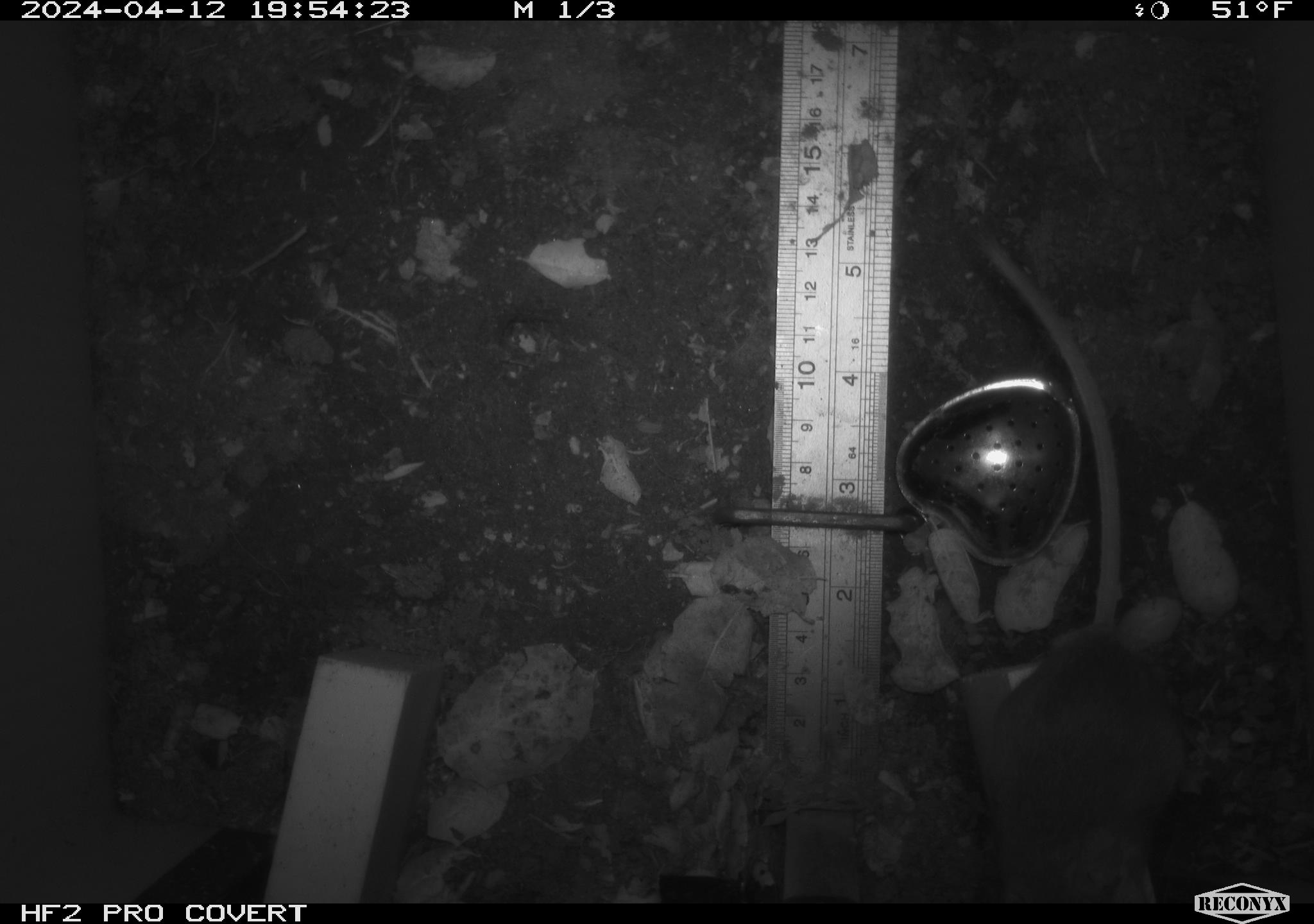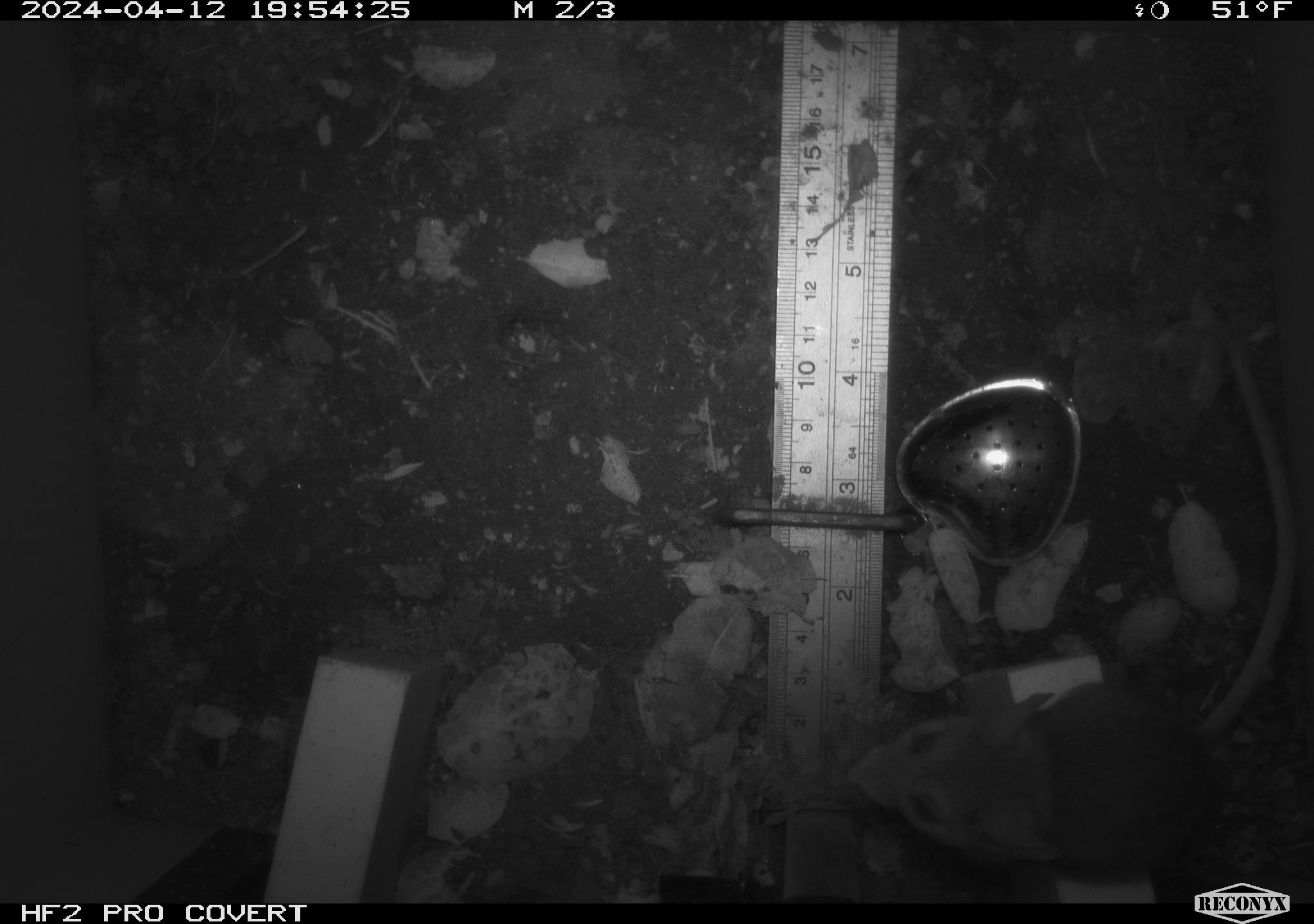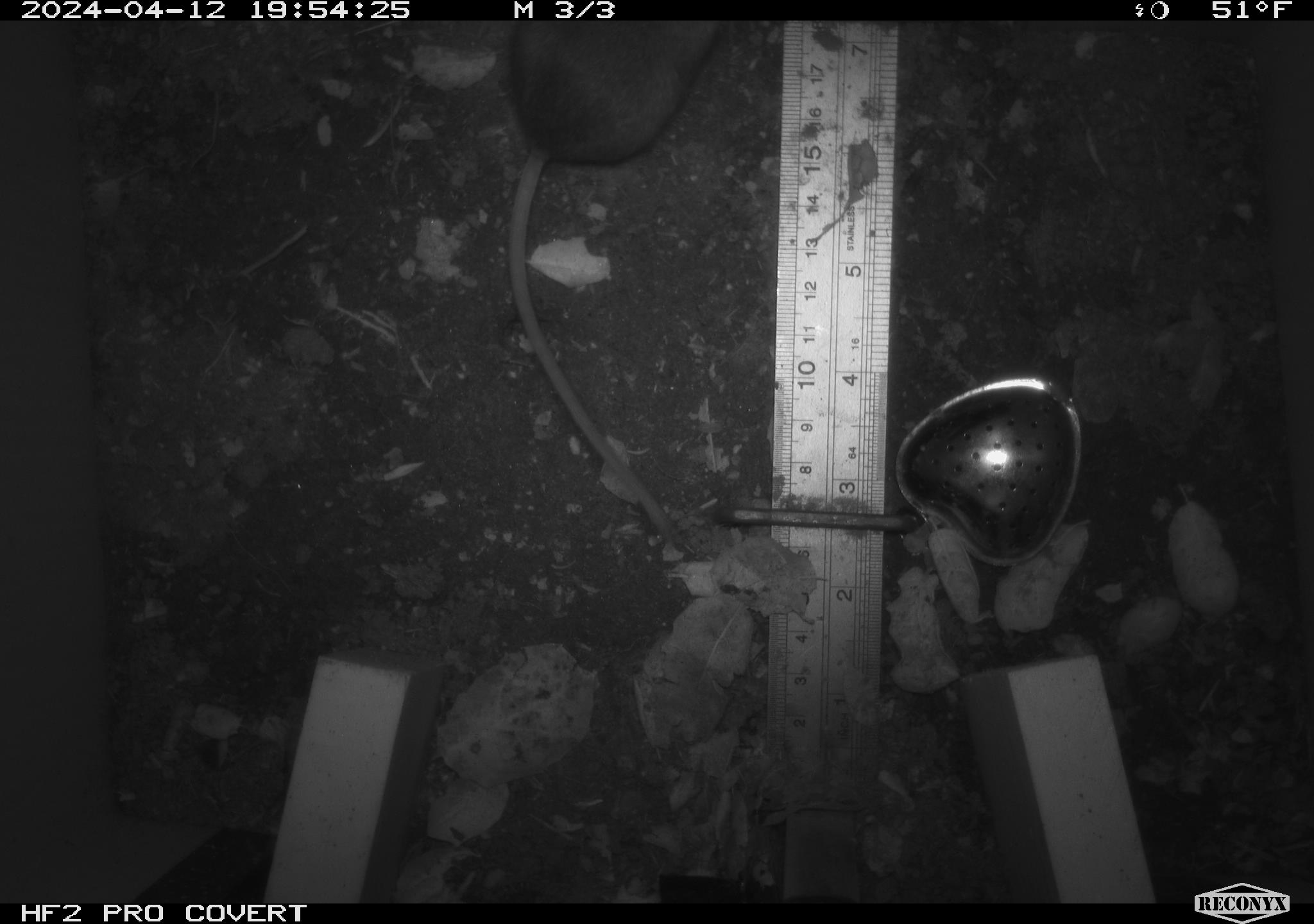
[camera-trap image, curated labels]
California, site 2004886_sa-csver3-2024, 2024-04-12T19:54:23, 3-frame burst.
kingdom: Animalia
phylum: Chordata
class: Mammalia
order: Rodentia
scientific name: Rodentia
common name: rodent